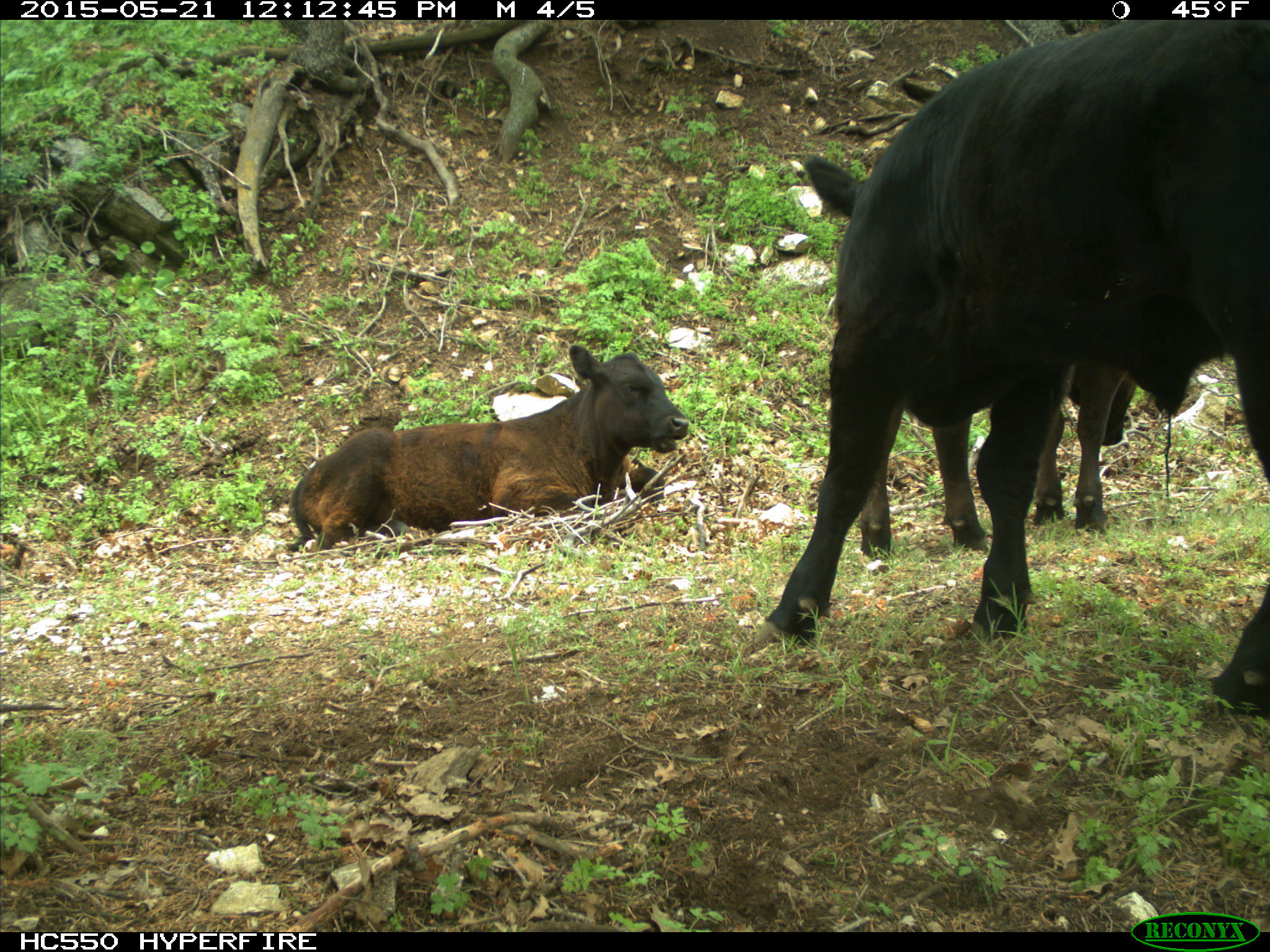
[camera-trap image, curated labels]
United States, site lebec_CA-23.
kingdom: Animalia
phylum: Chordata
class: Mammalia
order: Artiodactyla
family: Bovidae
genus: Bos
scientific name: Bos taurus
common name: domestic cow